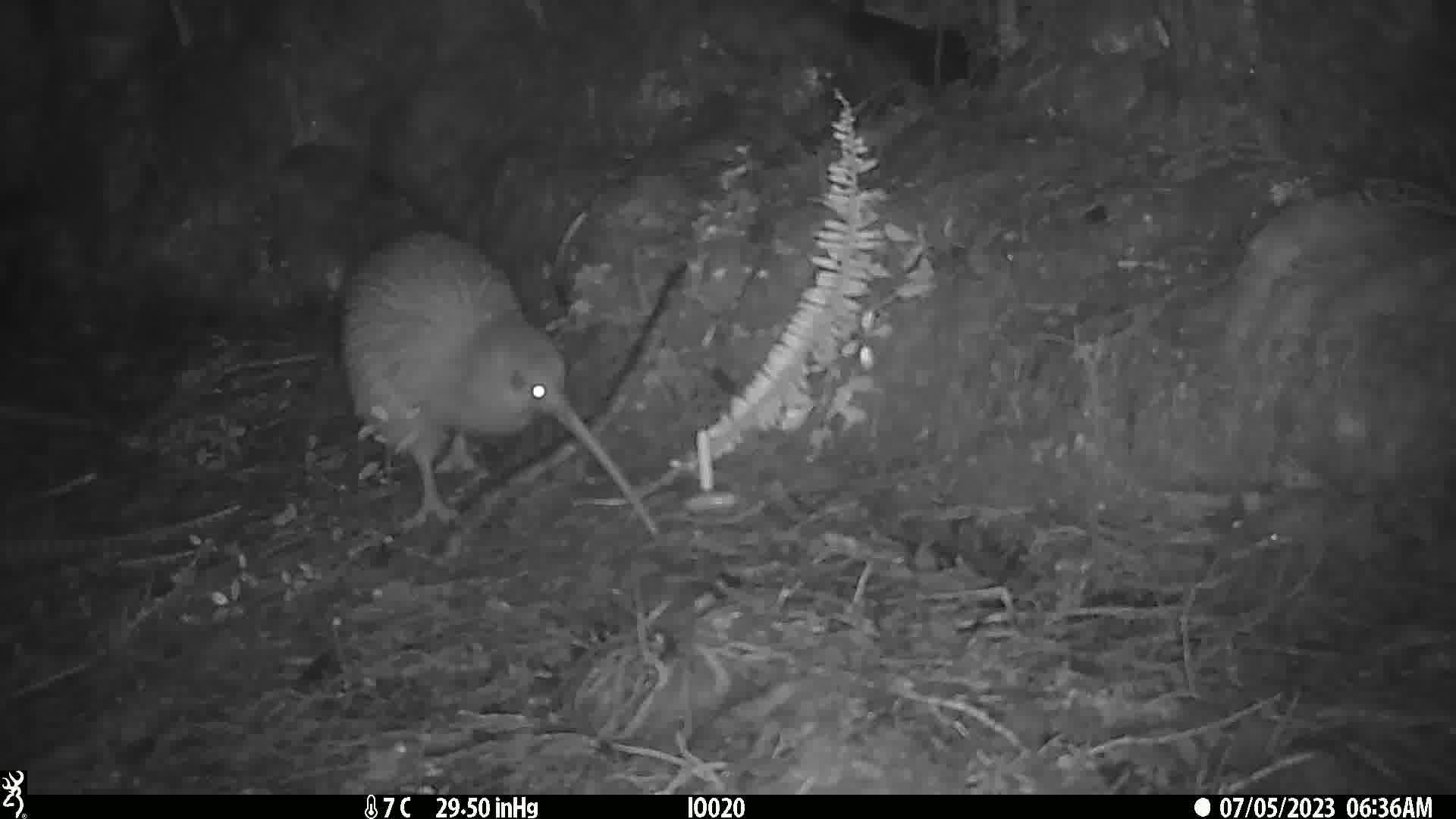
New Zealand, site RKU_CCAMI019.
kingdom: Animalia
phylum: Chordata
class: Aves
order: Apterygiformes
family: Apterygidae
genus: Apteryx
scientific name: Apteryx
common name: kiwi